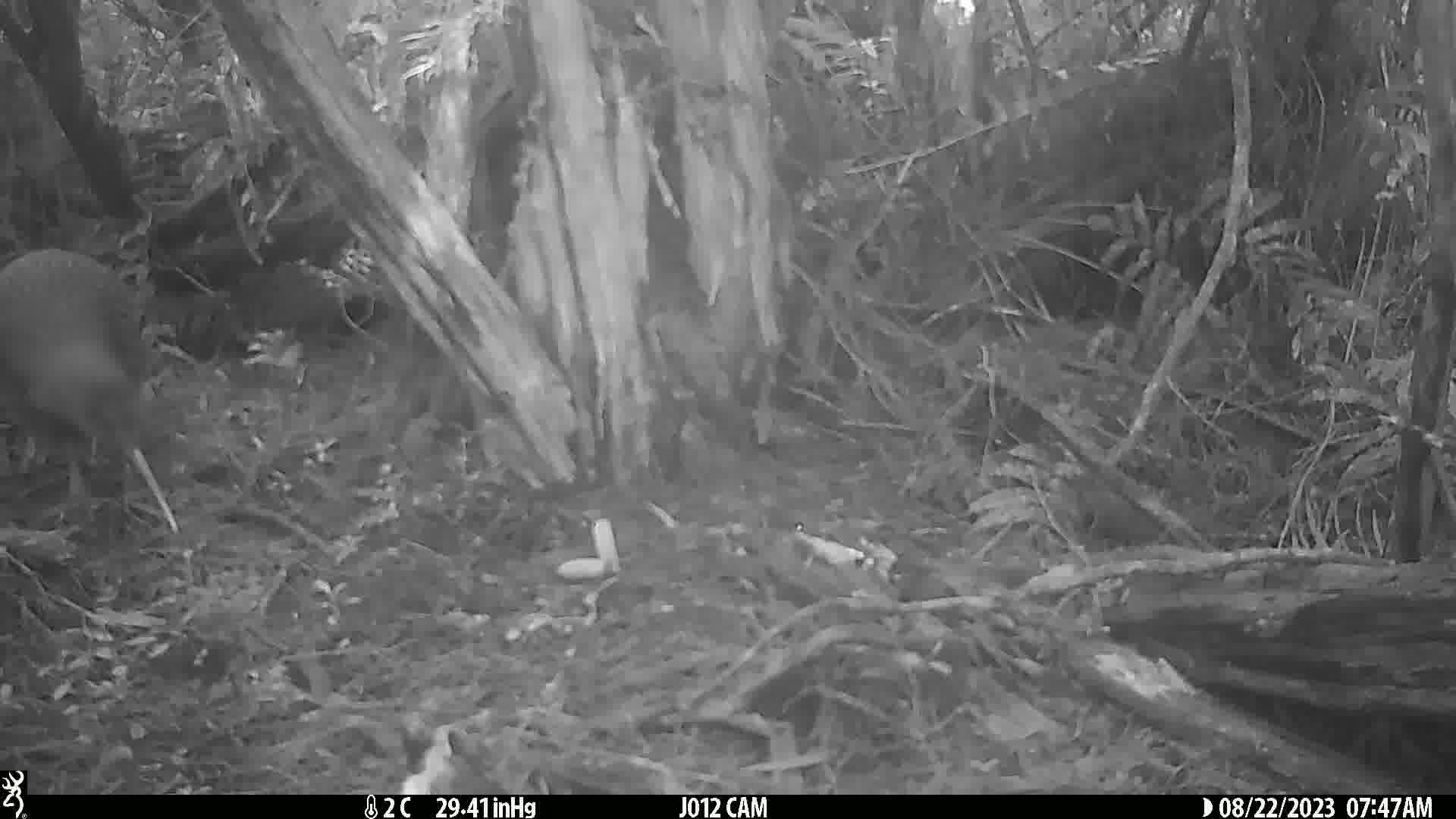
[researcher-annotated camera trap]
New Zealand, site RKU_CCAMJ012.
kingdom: Animalia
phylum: Chordata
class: Aves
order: Apterygiformes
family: Apterygidae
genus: Apteryx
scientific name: Apteryx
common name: kiwi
Kiwi (Apteryx).